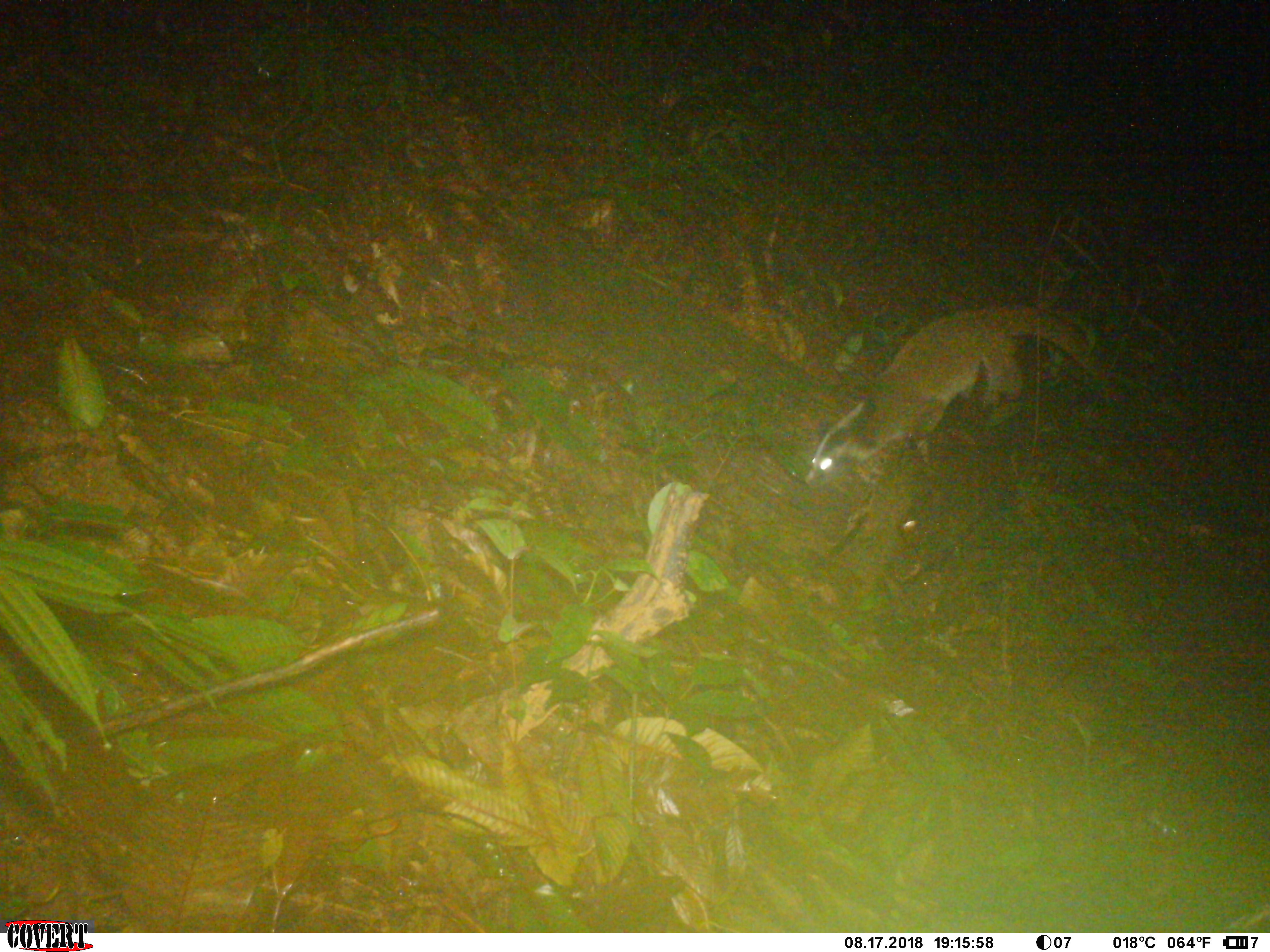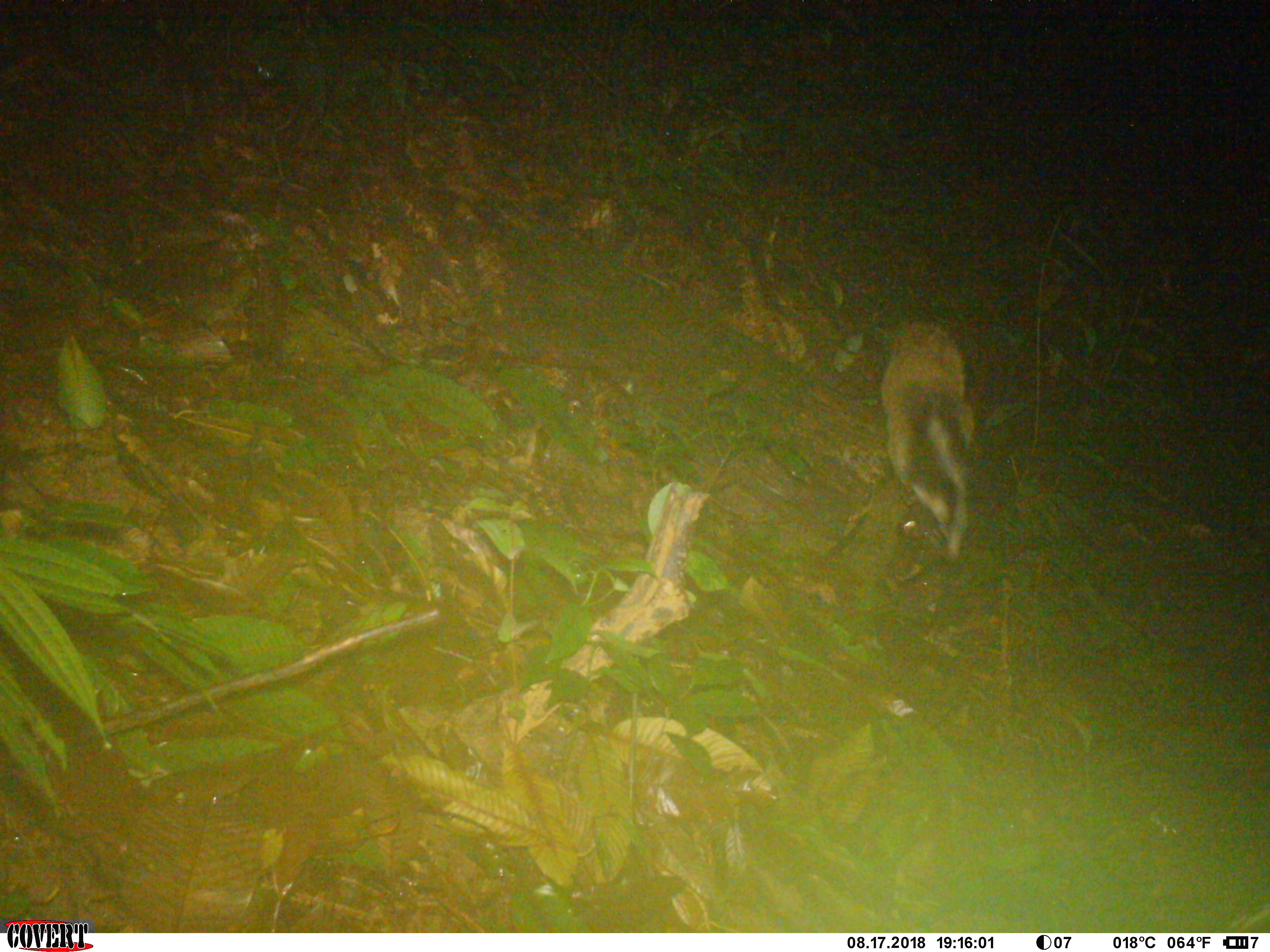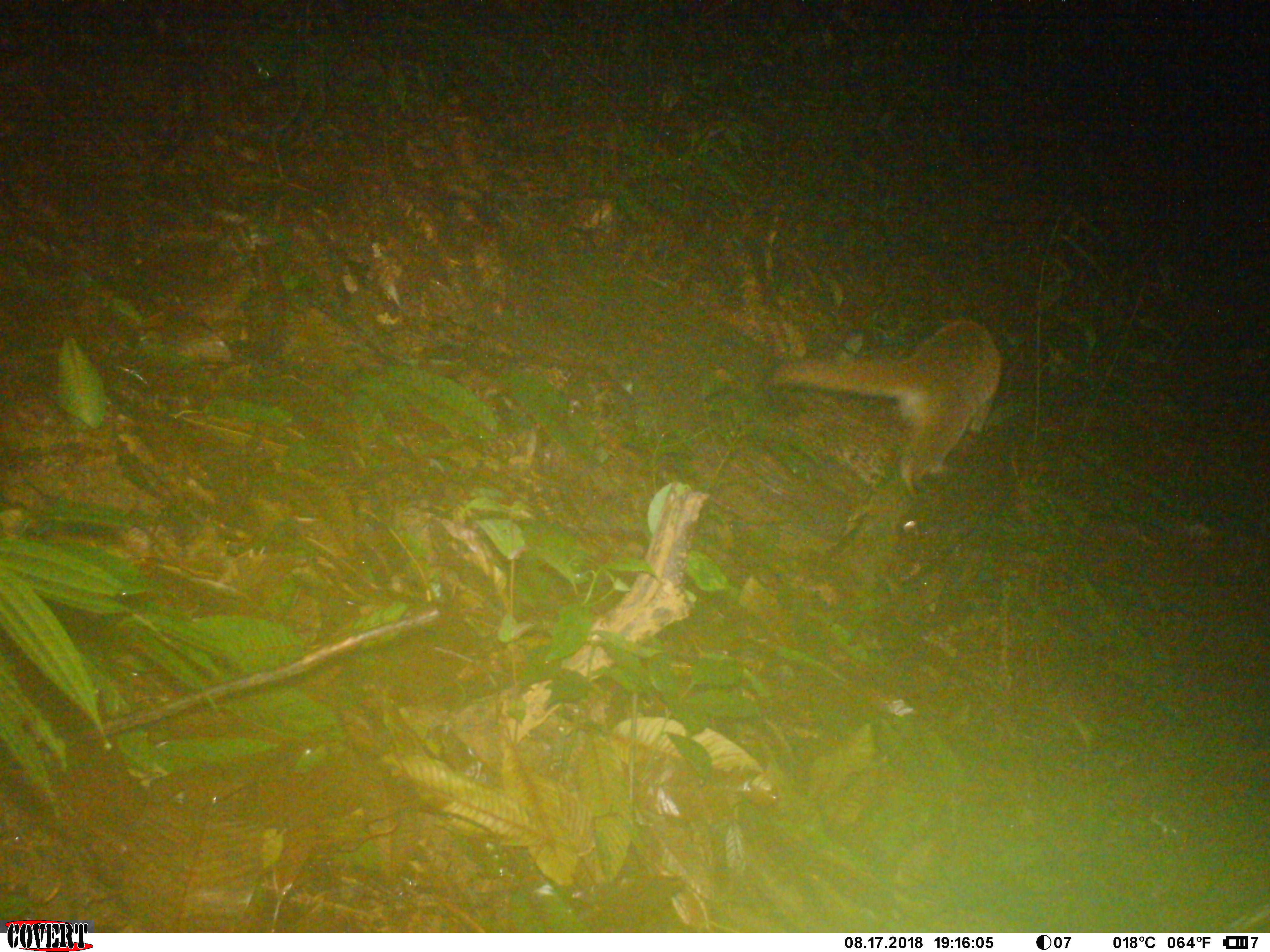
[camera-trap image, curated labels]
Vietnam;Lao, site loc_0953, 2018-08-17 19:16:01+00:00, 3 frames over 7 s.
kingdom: Animalia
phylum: Chordata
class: Mammalia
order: Carnivora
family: Viverridae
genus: Paguma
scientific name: Paguma larvata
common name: masked palm civet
Masked palm civet (Paguma larvata). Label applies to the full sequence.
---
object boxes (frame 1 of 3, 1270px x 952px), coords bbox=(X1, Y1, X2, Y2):
masked palm civet: bbox=(805, 306, 1106, 489)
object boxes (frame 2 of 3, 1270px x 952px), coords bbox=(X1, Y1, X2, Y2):
masked palm civet: bbox=(872, 321, 974, 561)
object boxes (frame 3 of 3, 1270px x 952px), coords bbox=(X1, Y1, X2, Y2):
masked palm civet: bbox=(773, 310, 1002, 501)